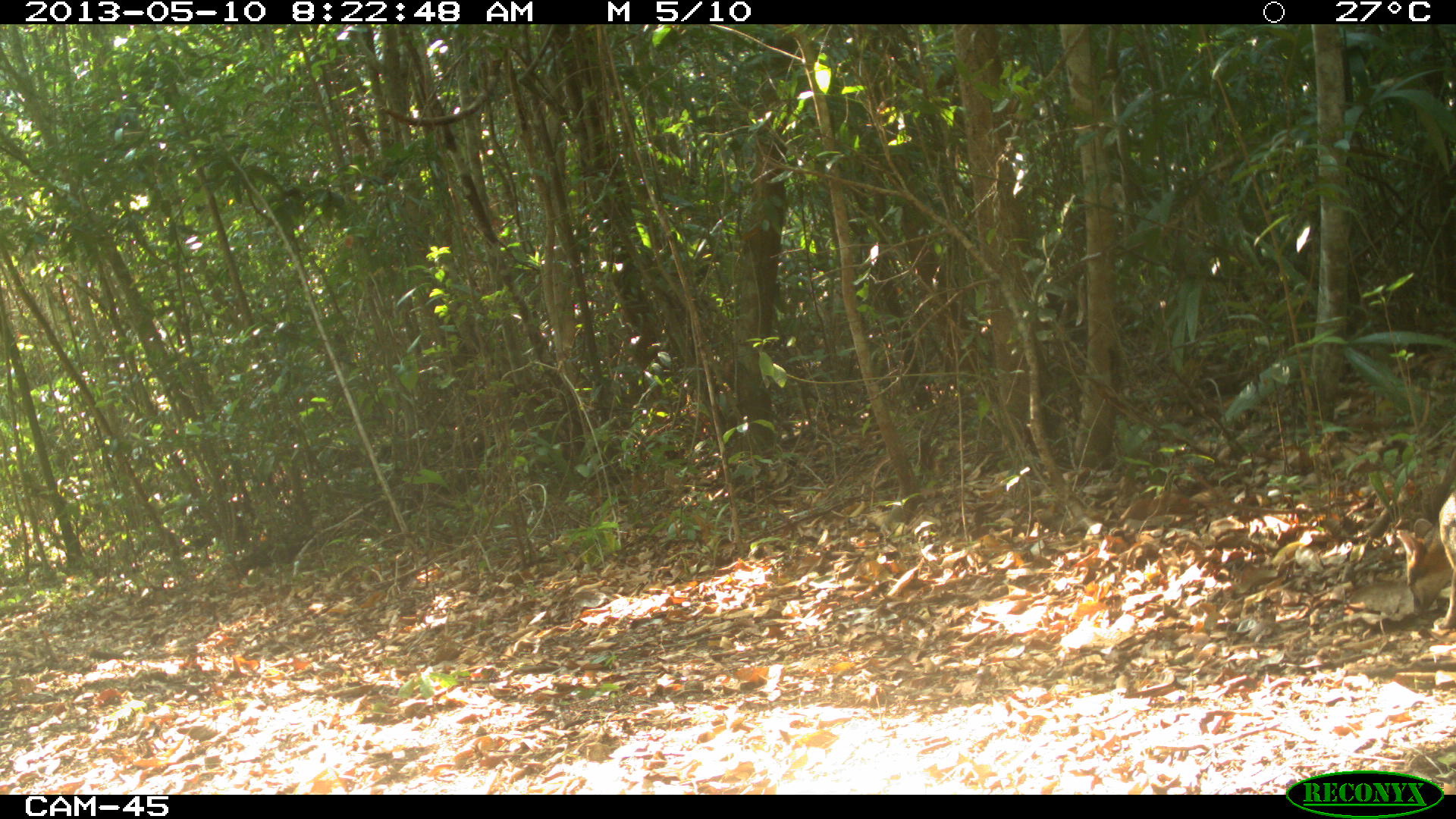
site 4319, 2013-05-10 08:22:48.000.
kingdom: Animalia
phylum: Chordata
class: Mammalia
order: Carnivora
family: Canidae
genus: Urocyon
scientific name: Urocyon cinereoargenteus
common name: gray fox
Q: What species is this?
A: Urocyon cinereoargenteus (gray fox).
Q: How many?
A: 1.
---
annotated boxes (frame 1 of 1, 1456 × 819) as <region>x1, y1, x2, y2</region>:
urocyon cinereoargenteus: <region>1395, 489, 1456, 630</region>